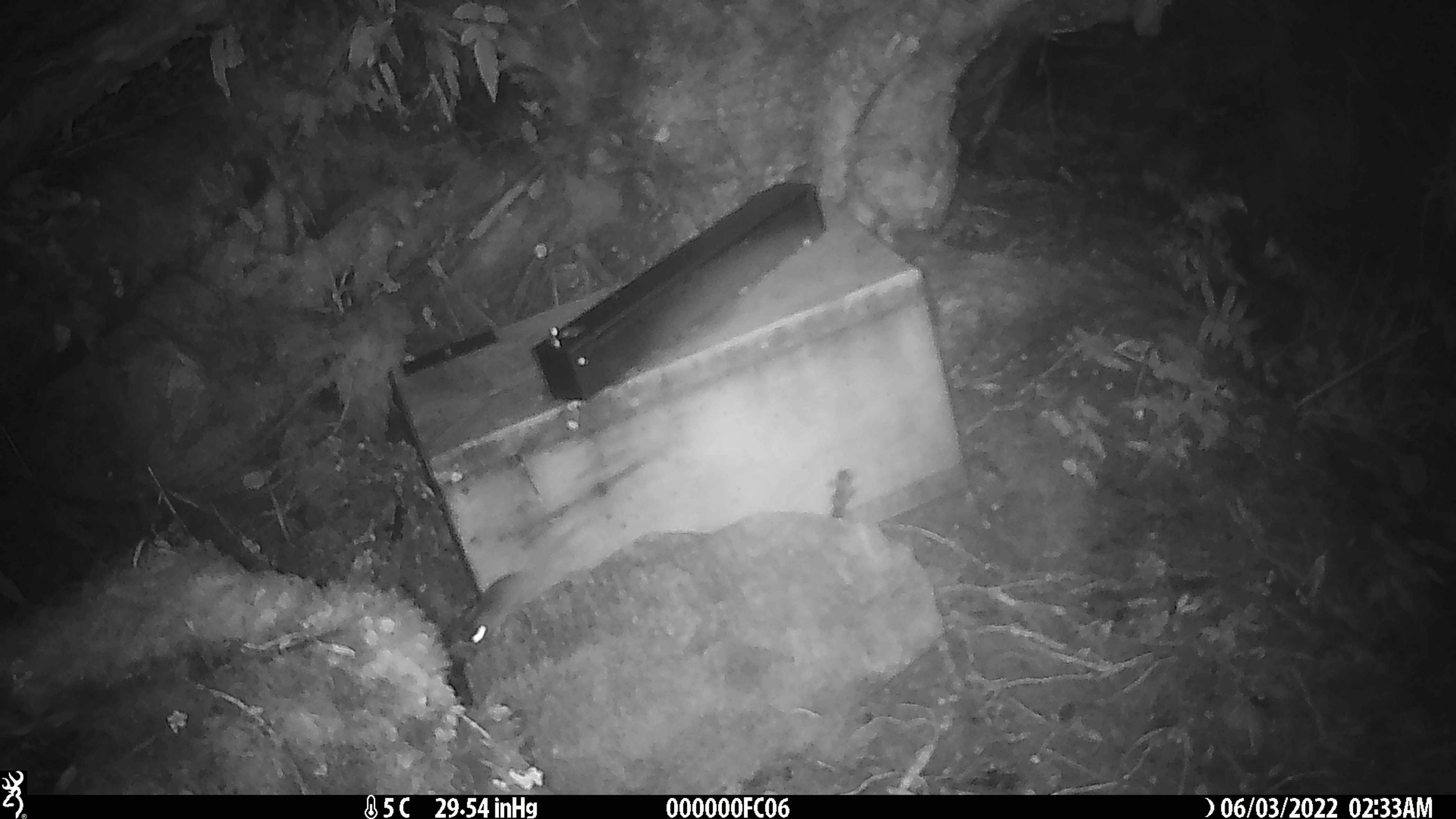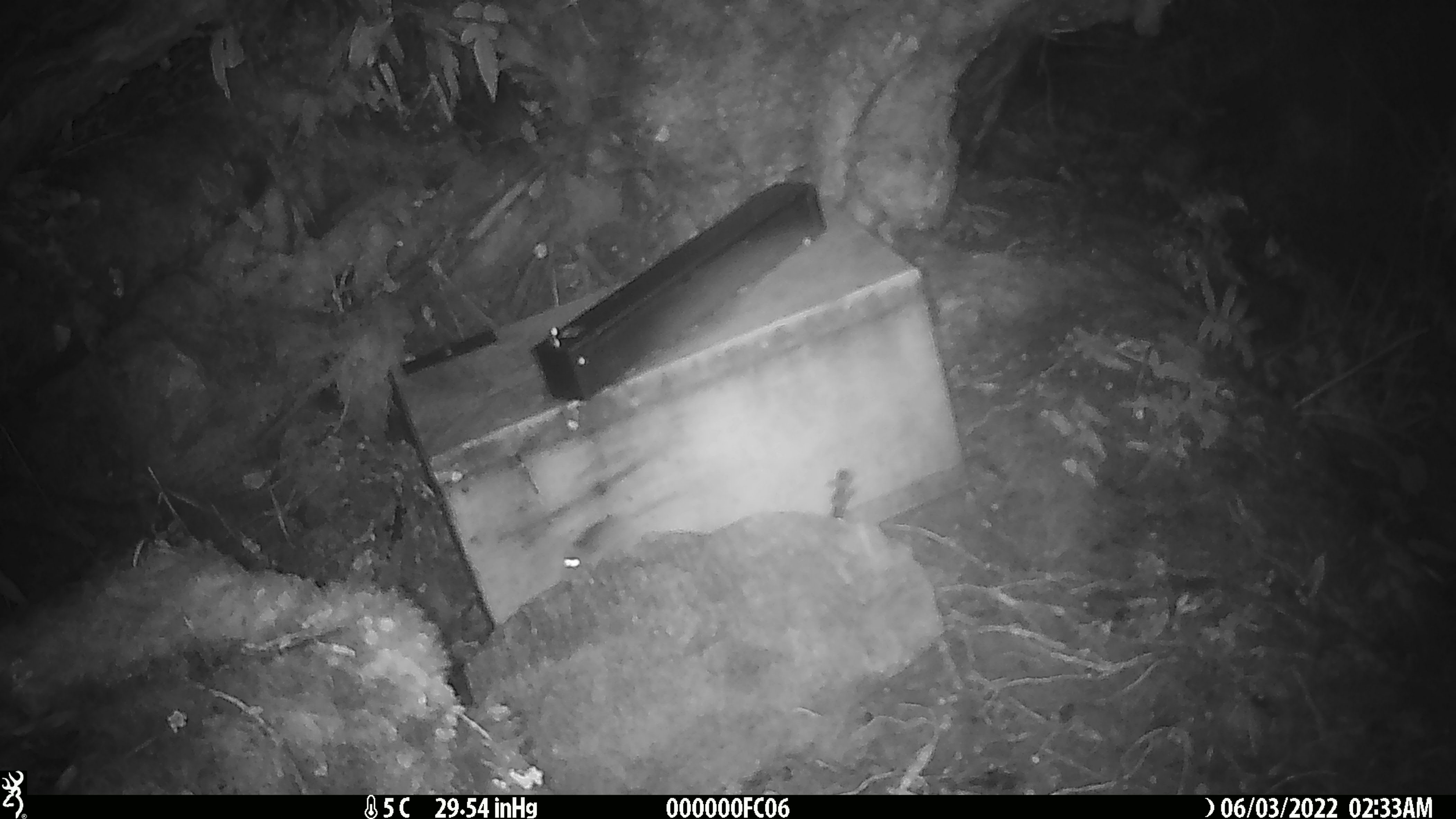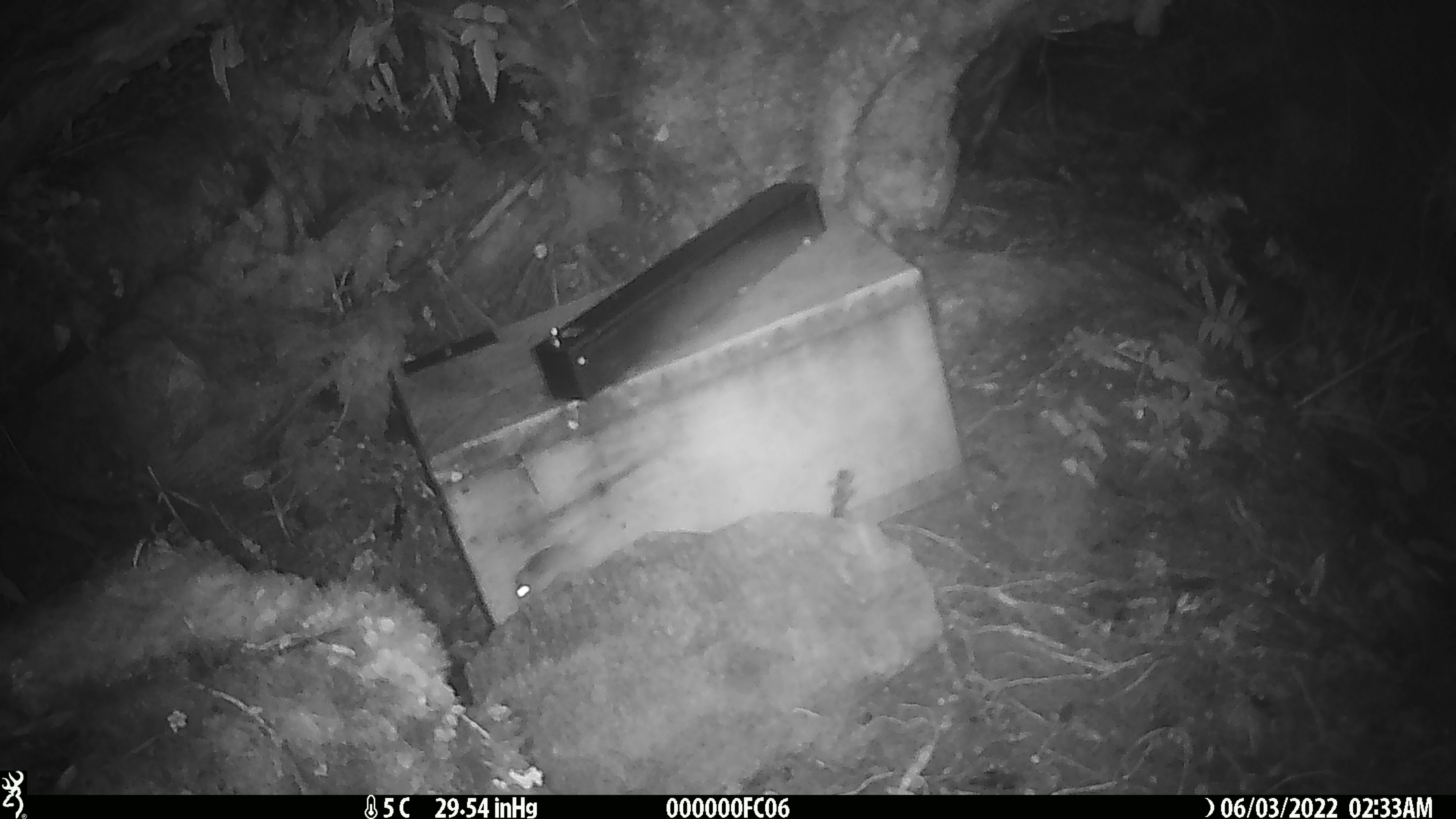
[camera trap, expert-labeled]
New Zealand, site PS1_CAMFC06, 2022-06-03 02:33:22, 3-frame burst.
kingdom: Animalia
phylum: Chordata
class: Mammalia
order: Rodentia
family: Muridae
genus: Mus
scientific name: Mus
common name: mouse